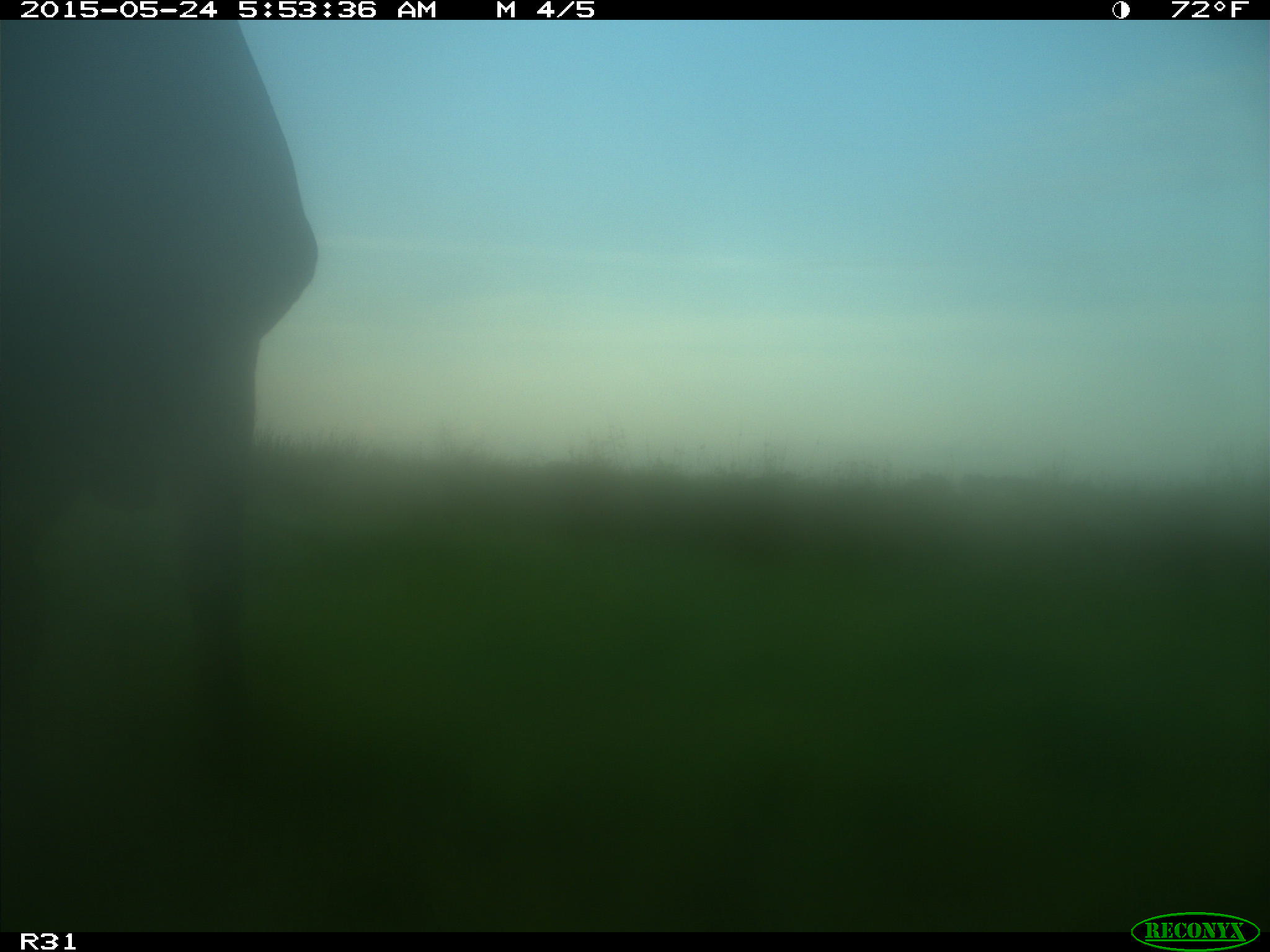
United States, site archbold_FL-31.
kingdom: Animalia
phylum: Chordata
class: Mammalia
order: Artiodactyla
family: Bovidae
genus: Bos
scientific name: Bos taurus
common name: domestic cow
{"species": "Bos taurus (domestic cow)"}